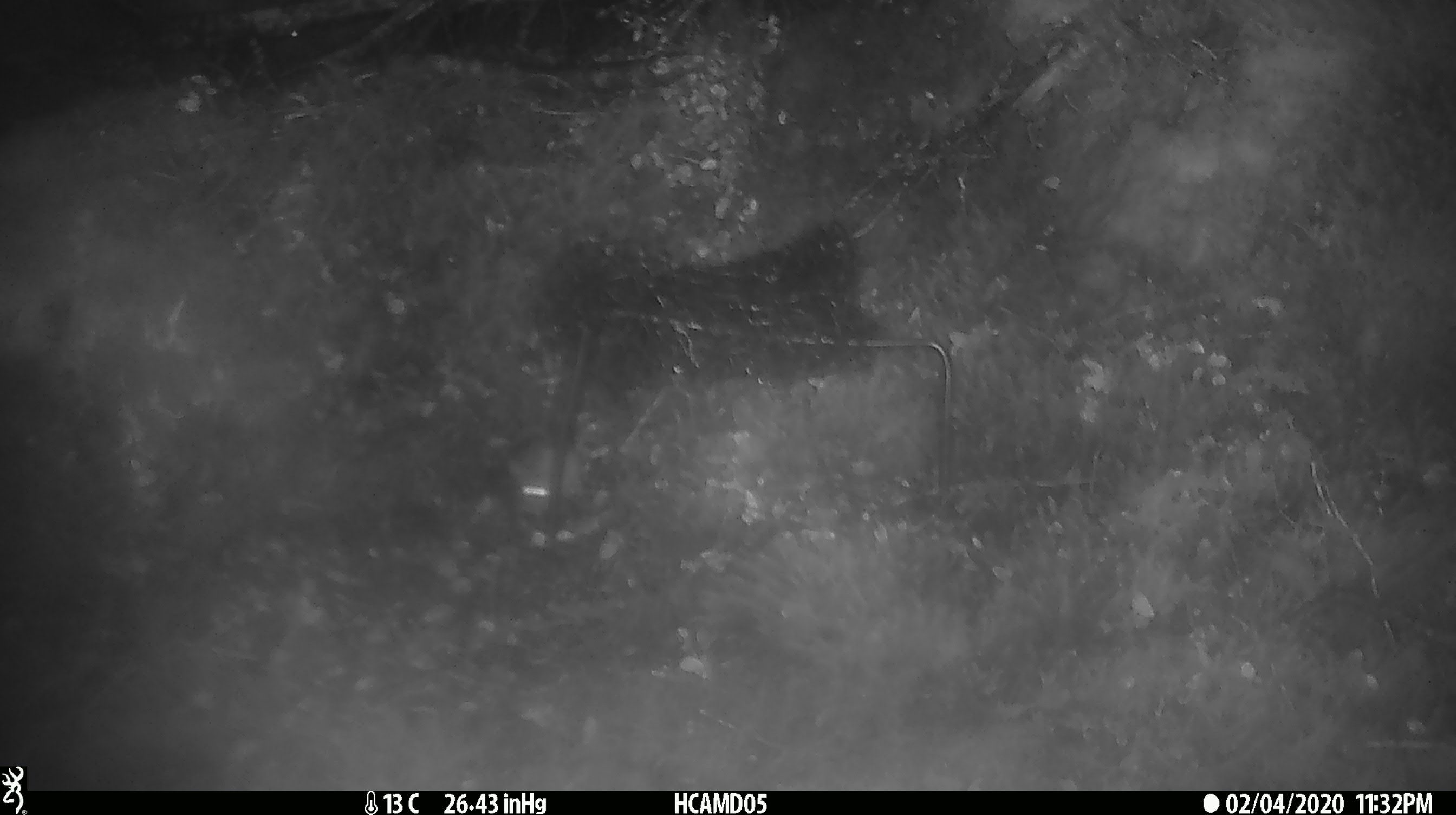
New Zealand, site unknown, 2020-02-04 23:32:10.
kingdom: Animalia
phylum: Chordata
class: Mammalia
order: Rodentia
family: Muridae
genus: Mus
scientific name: Mus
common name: mouse